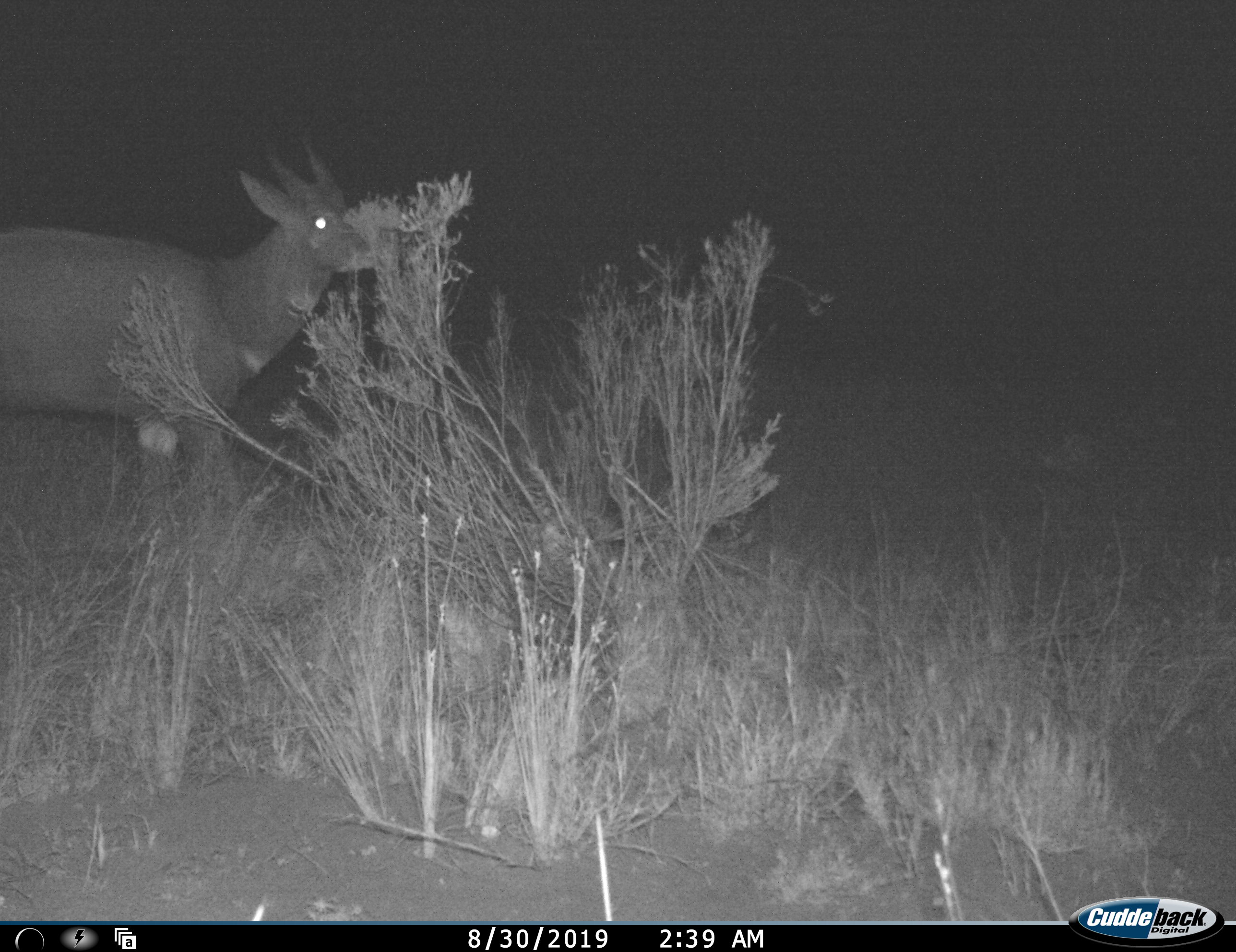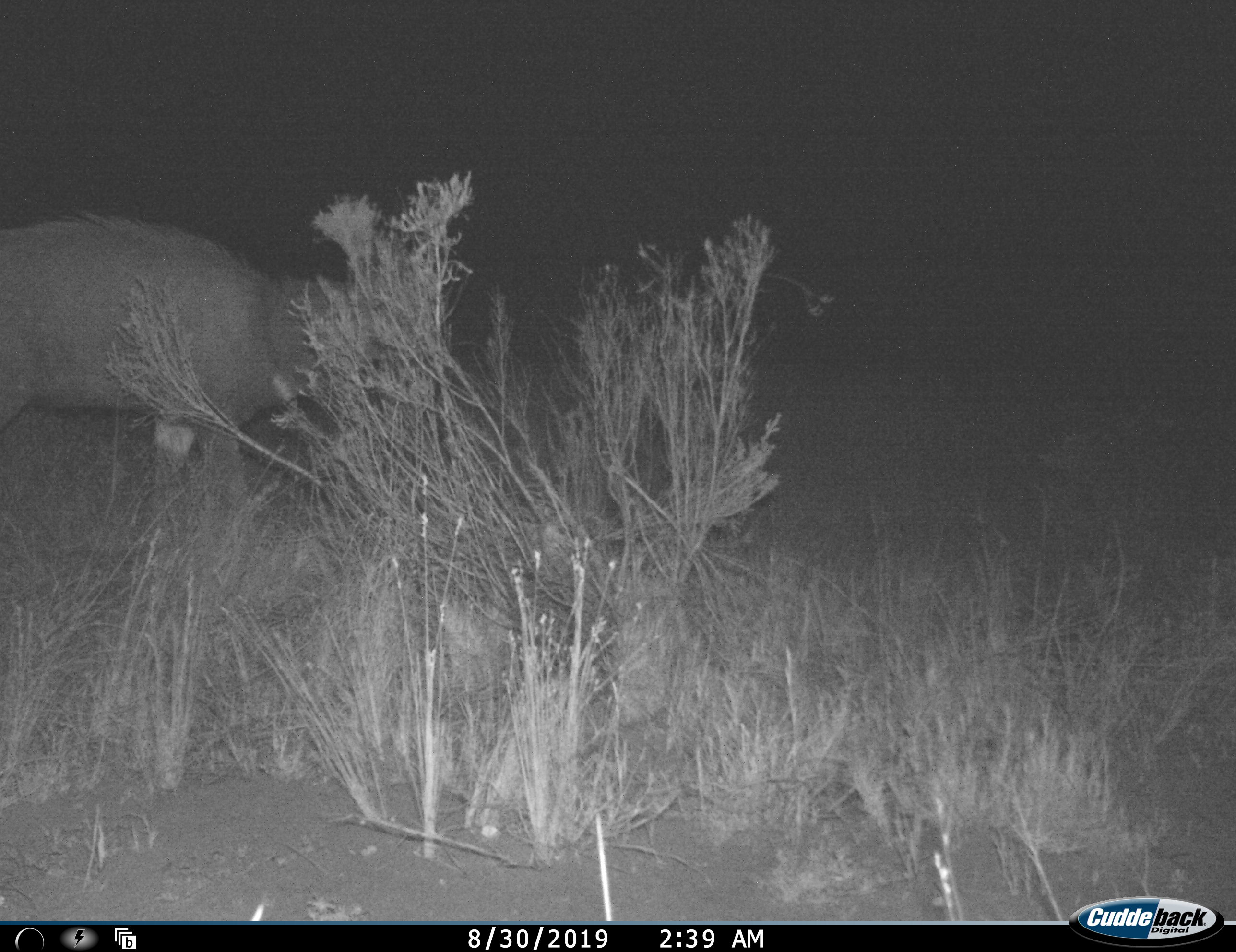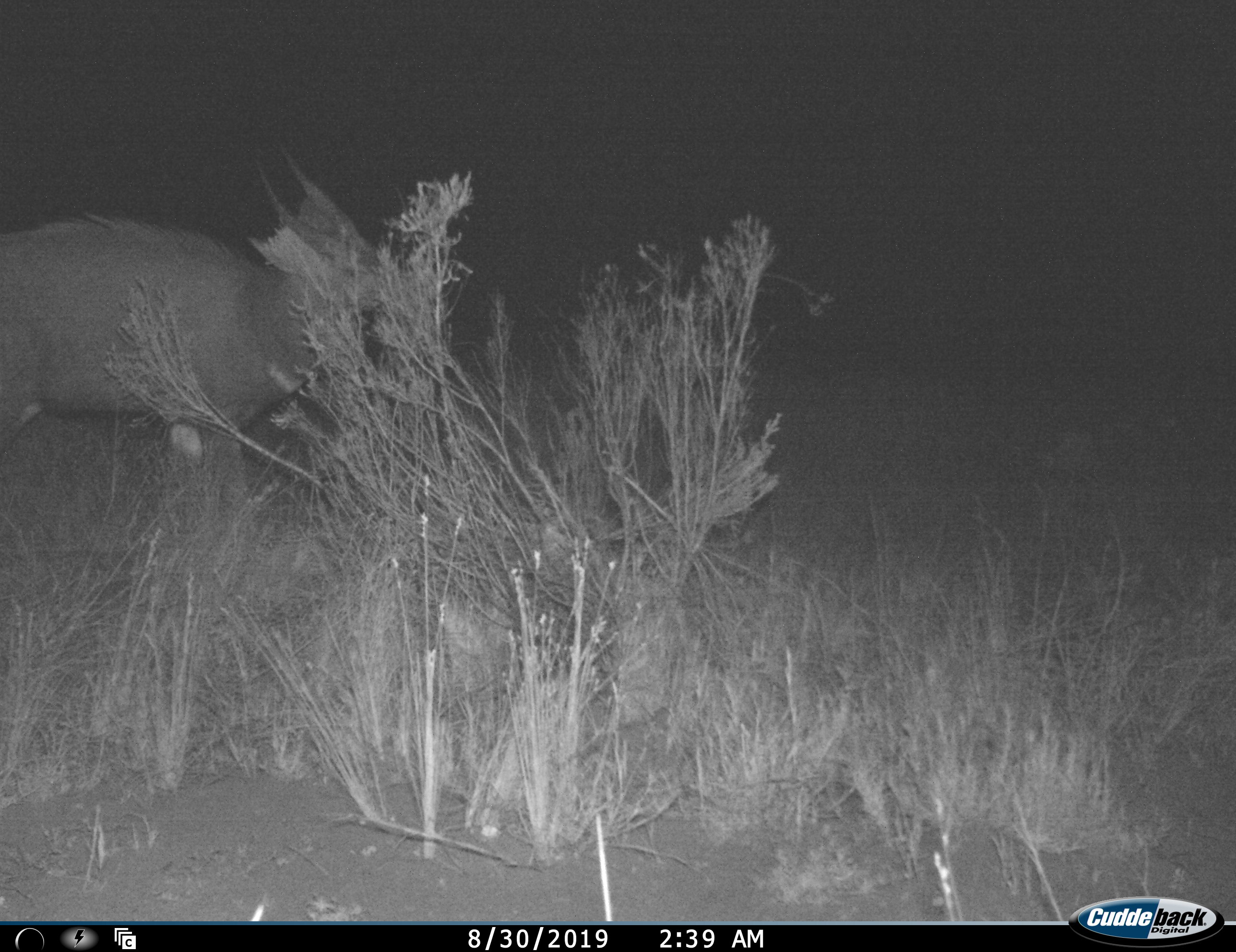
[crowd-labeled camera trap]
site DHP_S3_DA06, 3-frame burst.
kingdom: Animalia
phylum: Chordata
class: Mammalia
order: Artiodactyla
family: Bovidae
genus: Tragelaphus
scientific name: Tragelaphus scriptus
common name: bushbuck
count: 1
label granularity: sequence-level